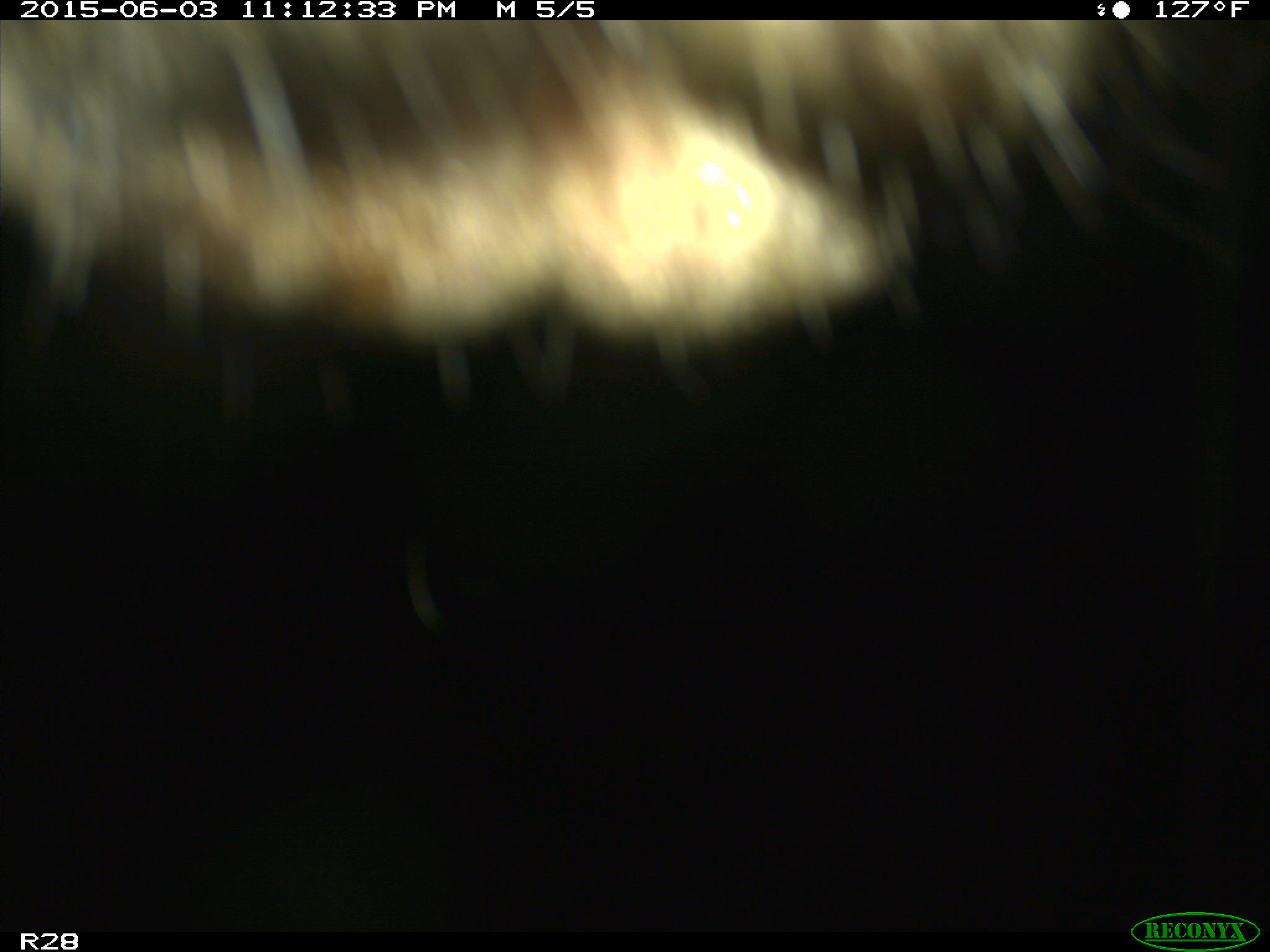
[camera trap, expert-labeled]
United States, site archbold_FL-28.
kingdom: Animalia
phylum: Chordata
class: Mammalia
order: Artiodactyla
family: Bovidae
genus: Bos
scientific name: Bos taurus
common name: domestic cow